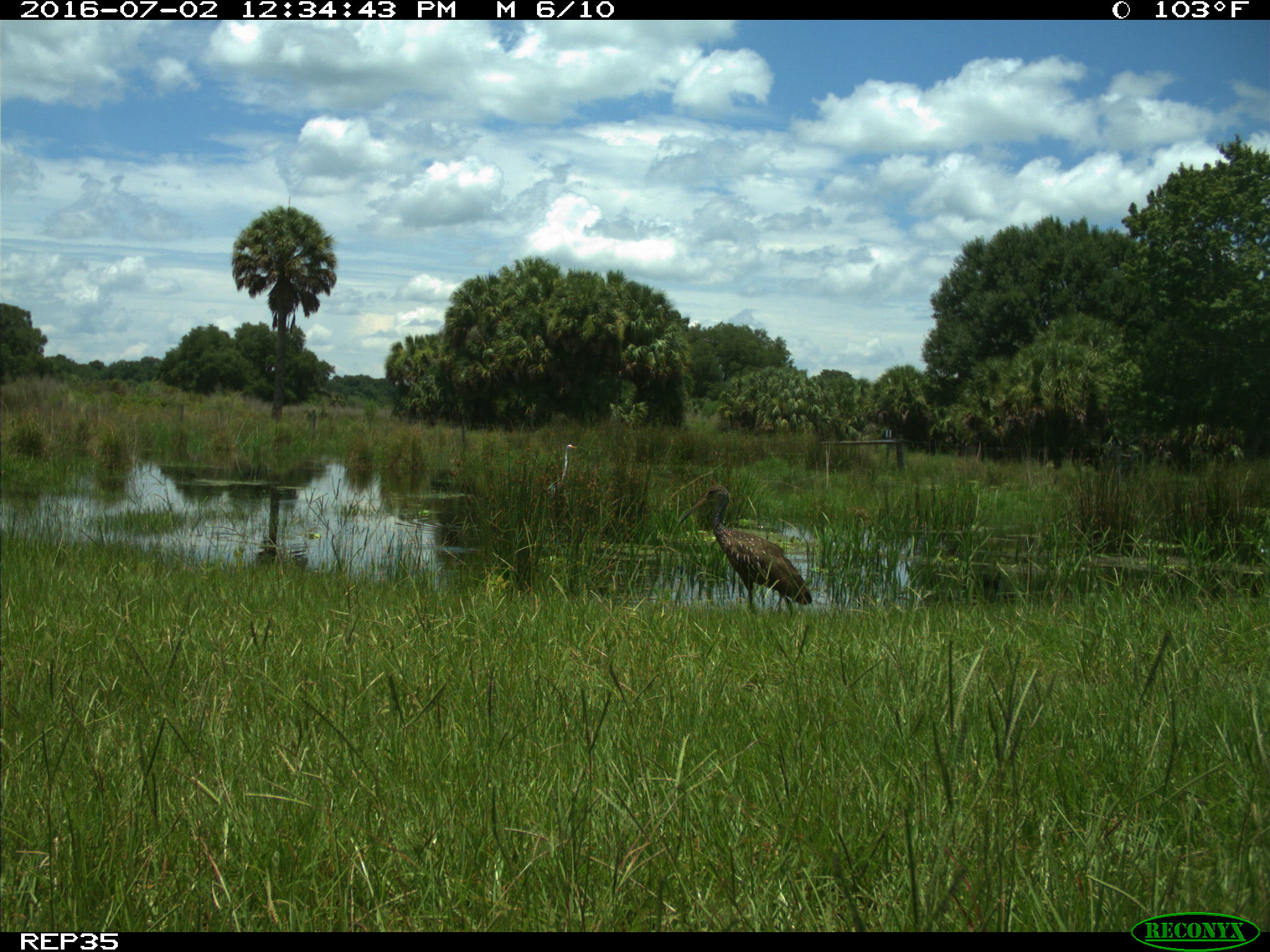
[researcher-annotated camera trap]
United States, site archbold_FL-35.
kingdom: Animalia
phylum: Chordata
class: Aves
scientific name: Aves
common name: birds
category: unidentified bird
Unidentified bird (birds) (Aves).